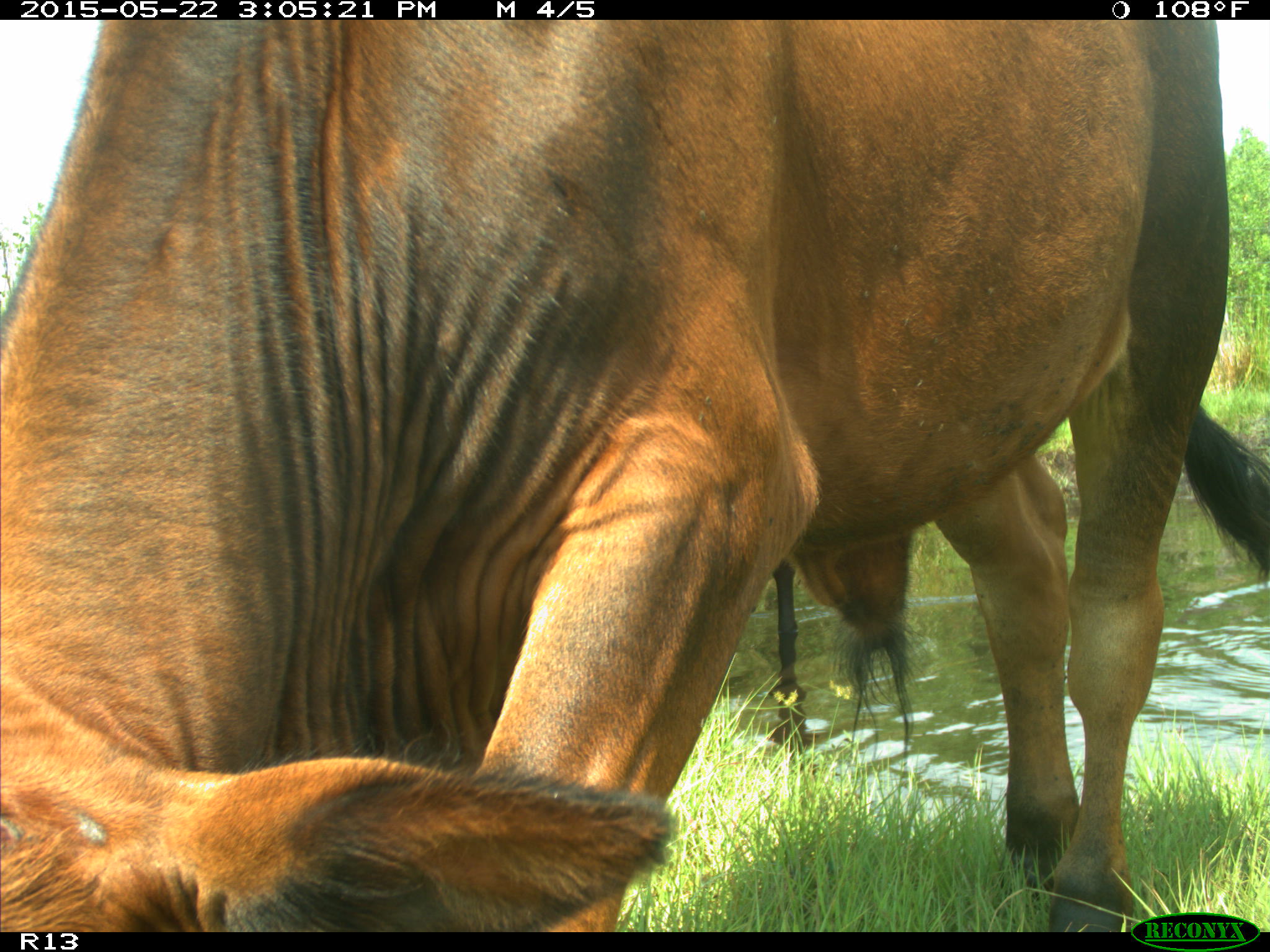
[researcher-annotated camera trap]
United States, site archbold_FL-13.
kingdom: Animalia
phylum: Chordata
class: Mammalia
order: Artiodactyla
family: Bovidae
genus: Bos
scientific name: Bos taurus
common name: domestic cow